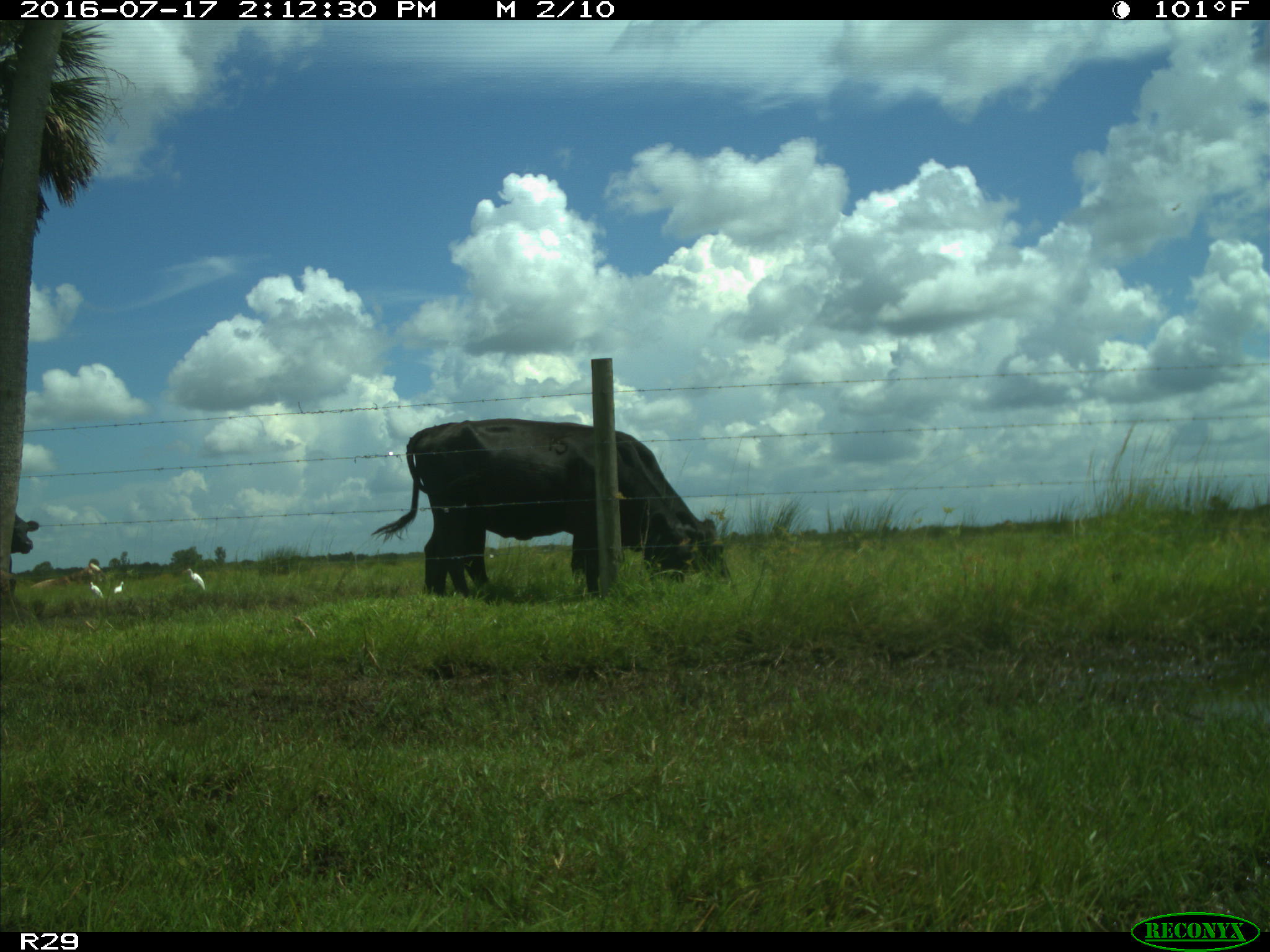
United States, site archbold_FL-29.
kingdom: Animalia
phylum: Chordata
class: Mammalia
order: Artiodactyla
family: Bovidae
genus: Bos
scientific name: Bos taurus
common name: domestic cow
Bos taurus (domestic cow).